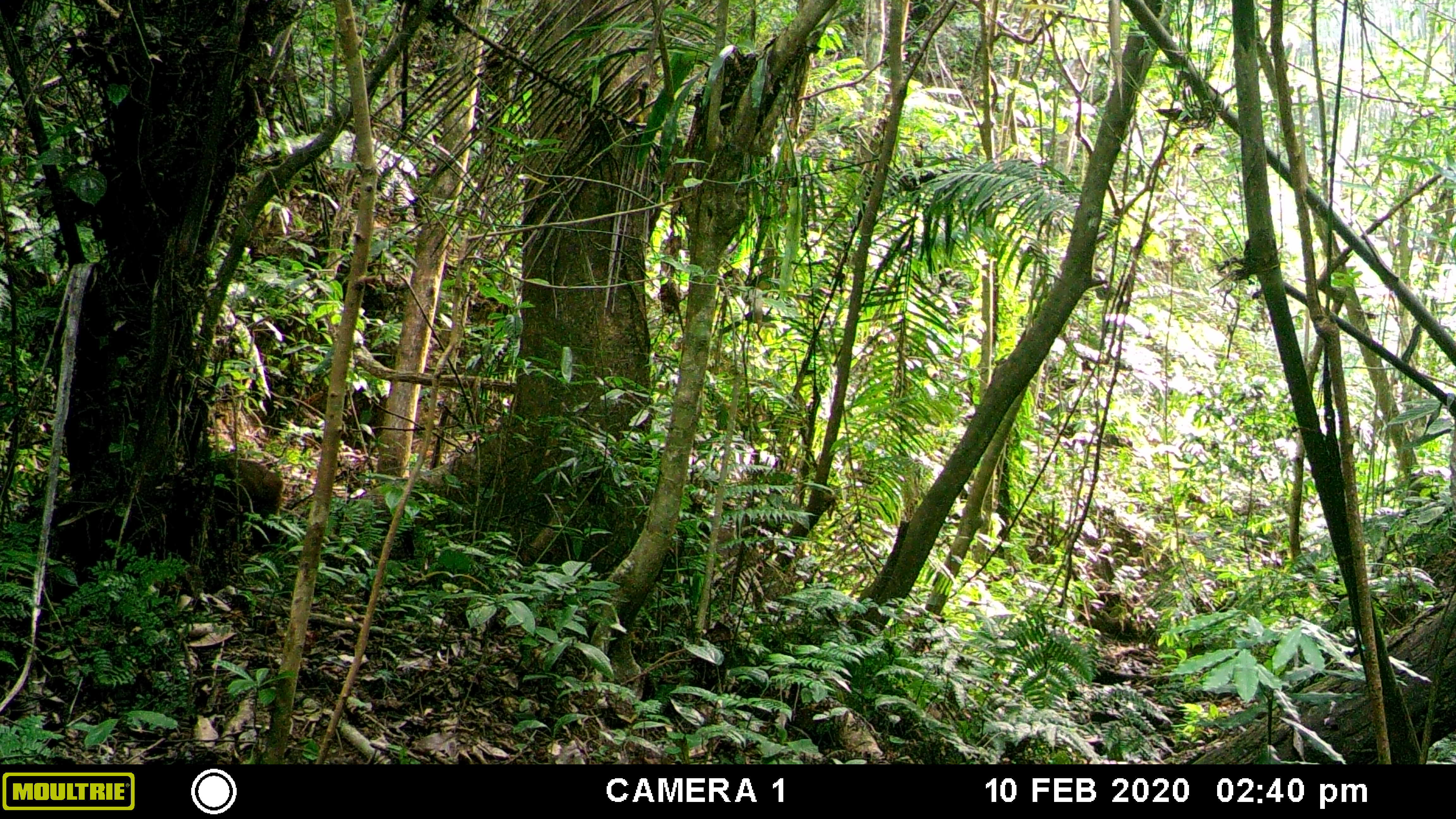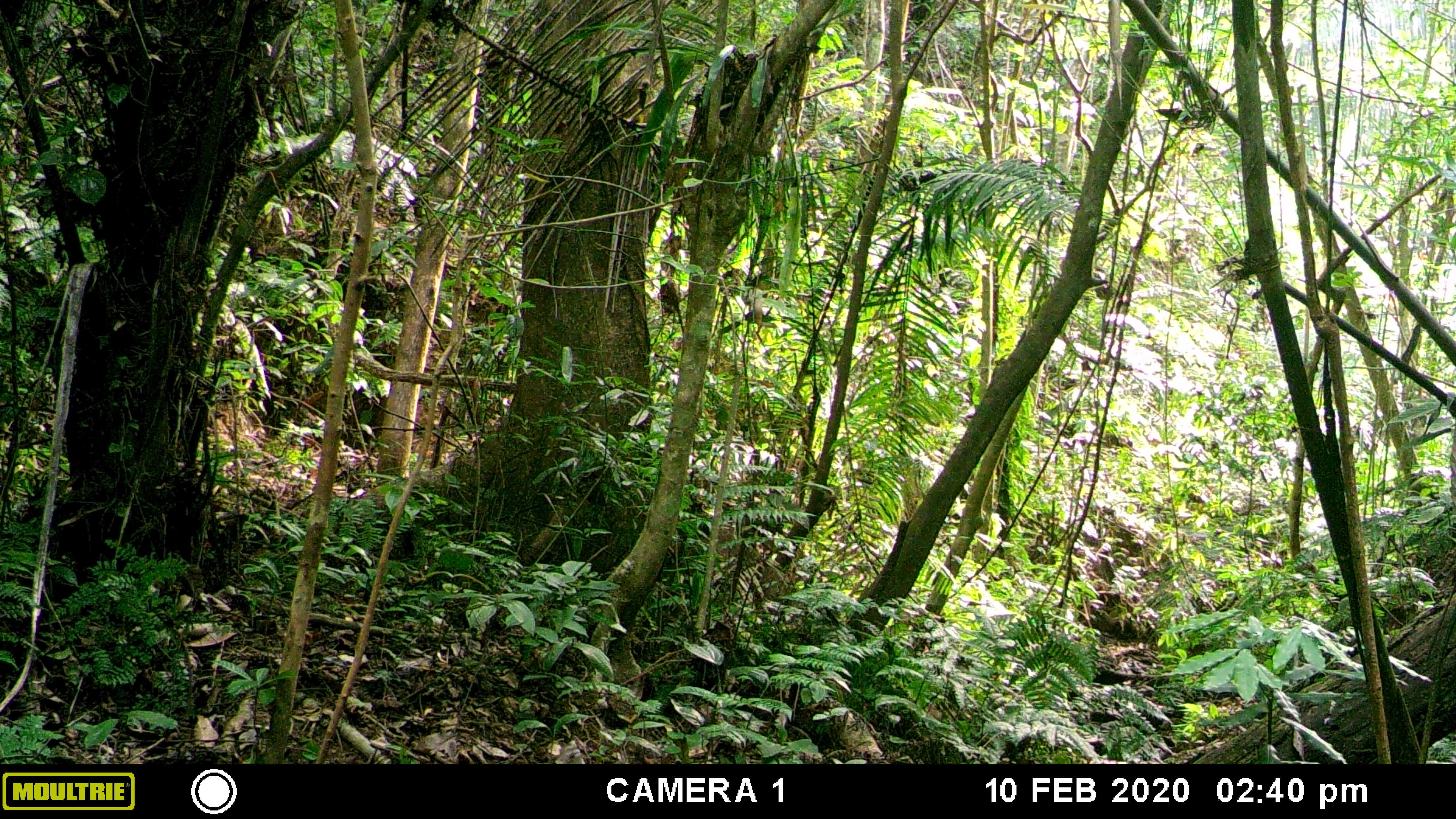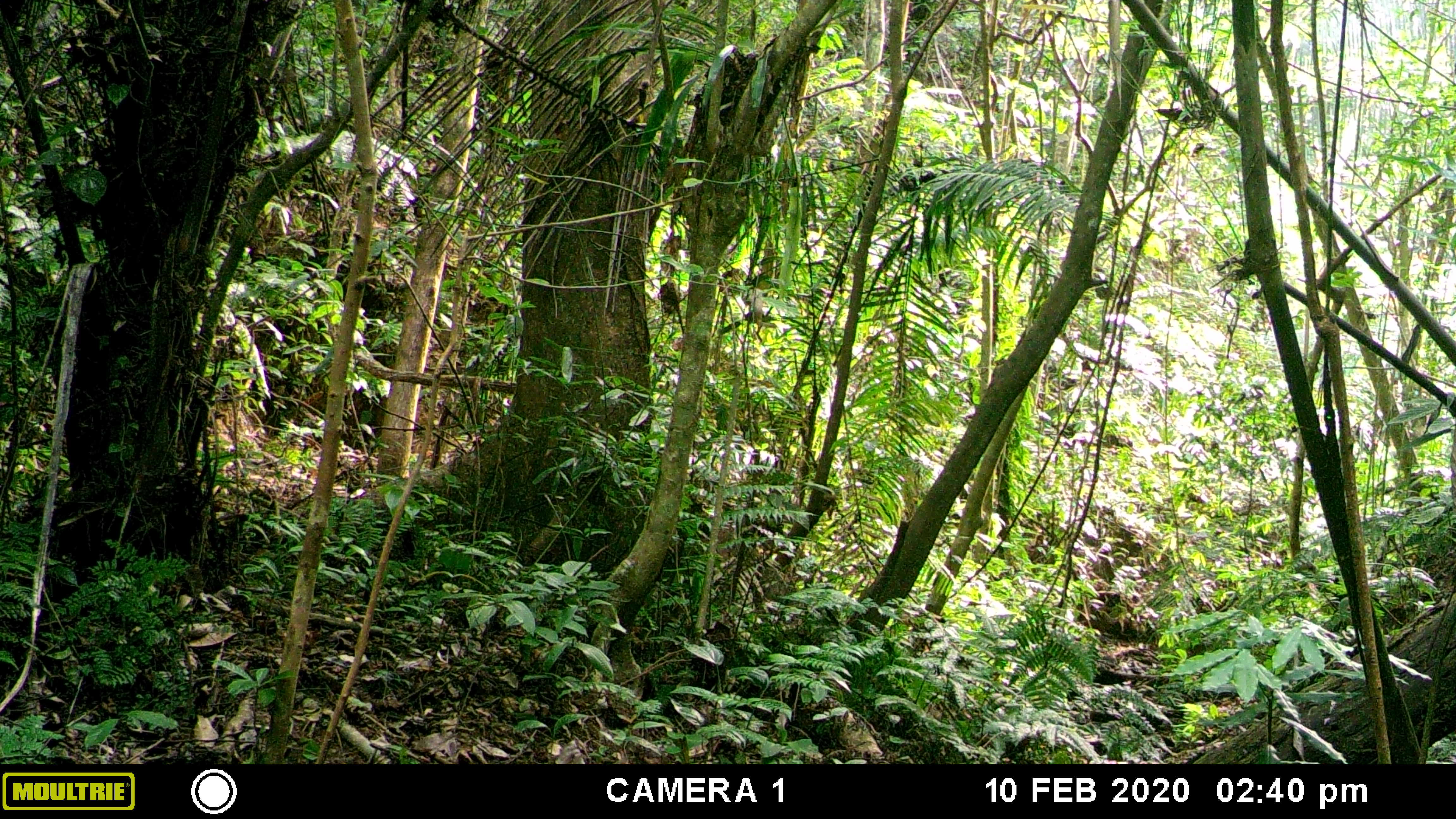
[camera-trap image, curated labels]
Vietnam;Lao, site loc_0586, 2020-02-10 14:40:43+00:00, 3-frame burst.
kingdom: Animalia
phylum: Chordata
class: Mammalia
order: Primates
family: Cercopithecidae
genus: Macaca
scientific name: Macaca arctoides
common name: stump-tailed macaque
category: stump tailed macaque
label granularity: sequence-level